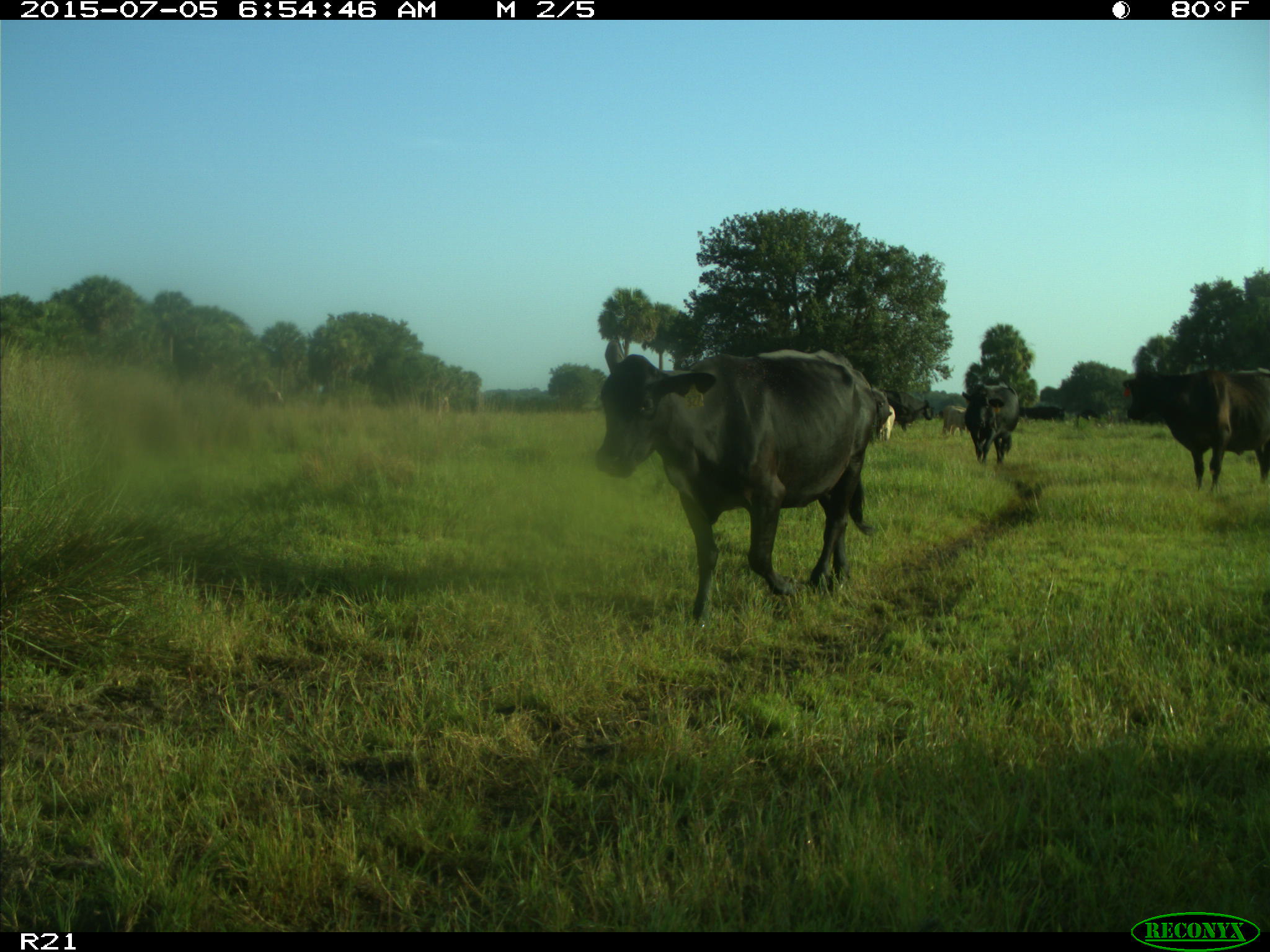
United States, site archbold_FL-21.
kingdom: Animalia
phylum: Chordata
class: Mammalia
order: Artiodactyla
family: Bovidae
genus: Bos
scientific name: Bos taurus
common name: domestic cow